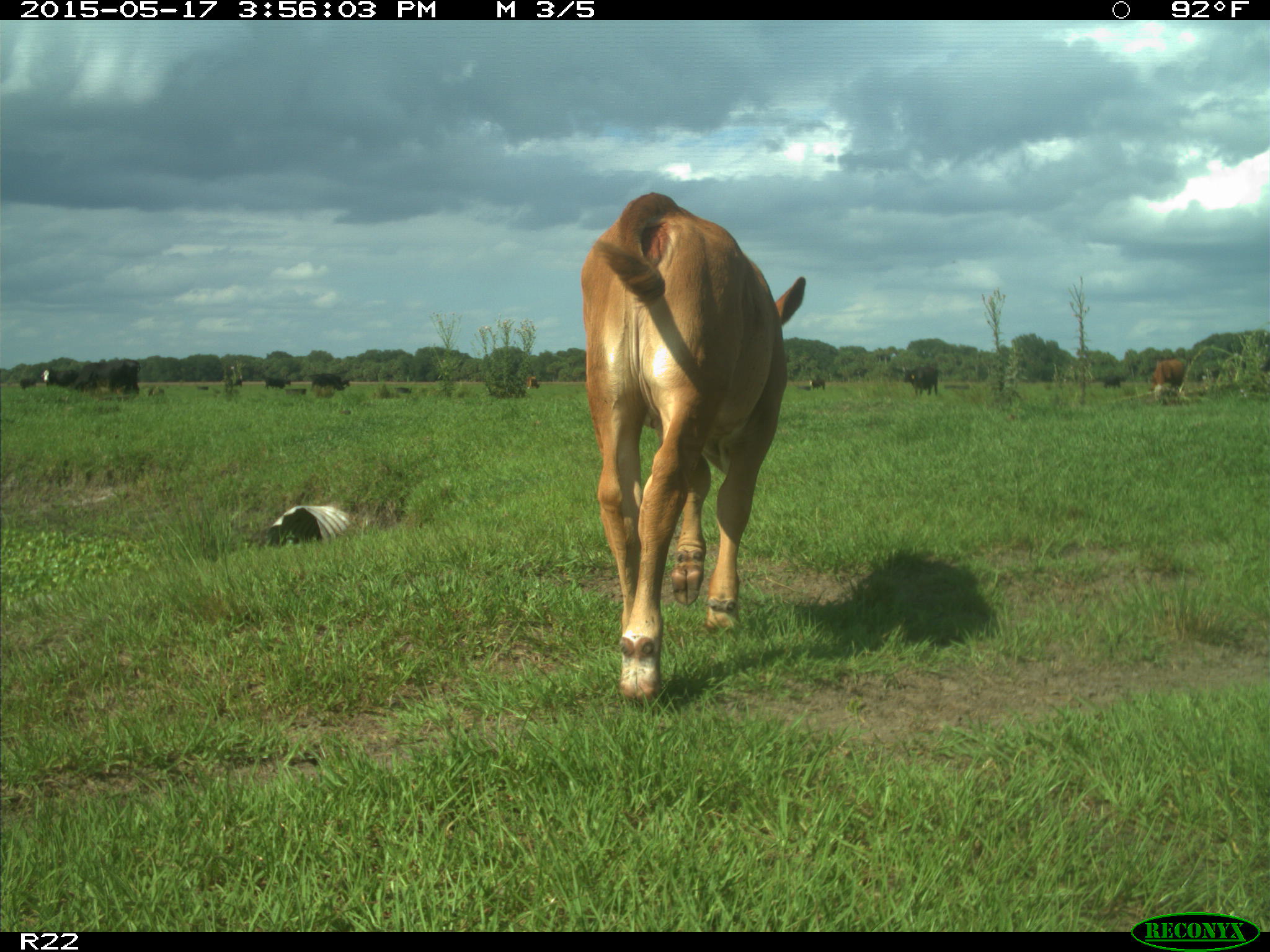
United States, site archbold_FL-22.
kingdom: Animalia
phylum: Chordata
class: Mammalia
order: Artiodactyla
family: Bovidae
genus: Bos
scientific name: Bos taurus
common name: domestic cow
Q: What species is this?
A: Bos taurus (domestic cow).